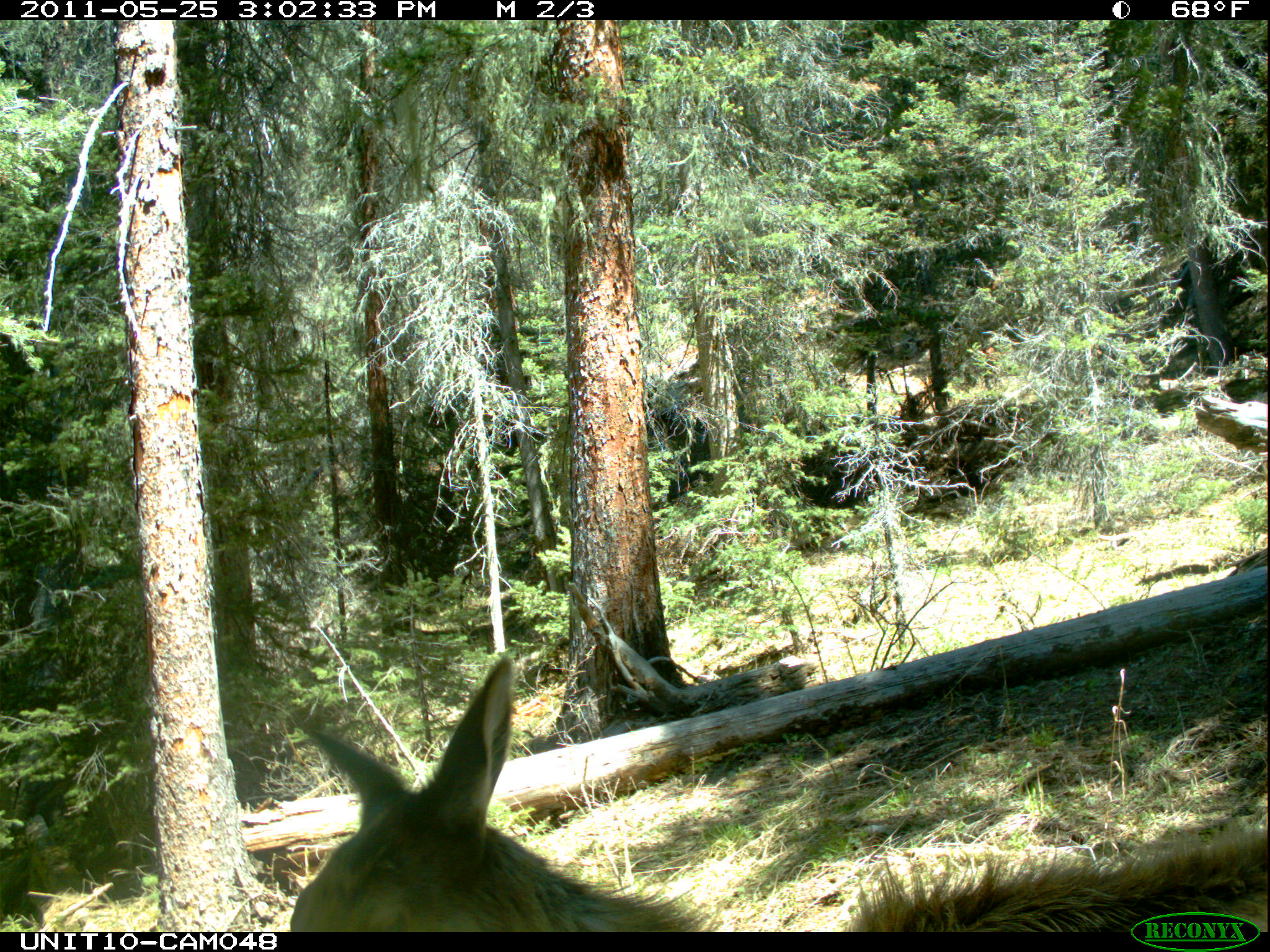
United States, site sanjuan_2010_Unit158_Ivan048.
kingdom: Animalia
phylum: Chordata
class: Mammalia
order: Artiodactyla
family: Cervidae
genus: Cervus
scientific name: Cervus elaphus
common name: red deer